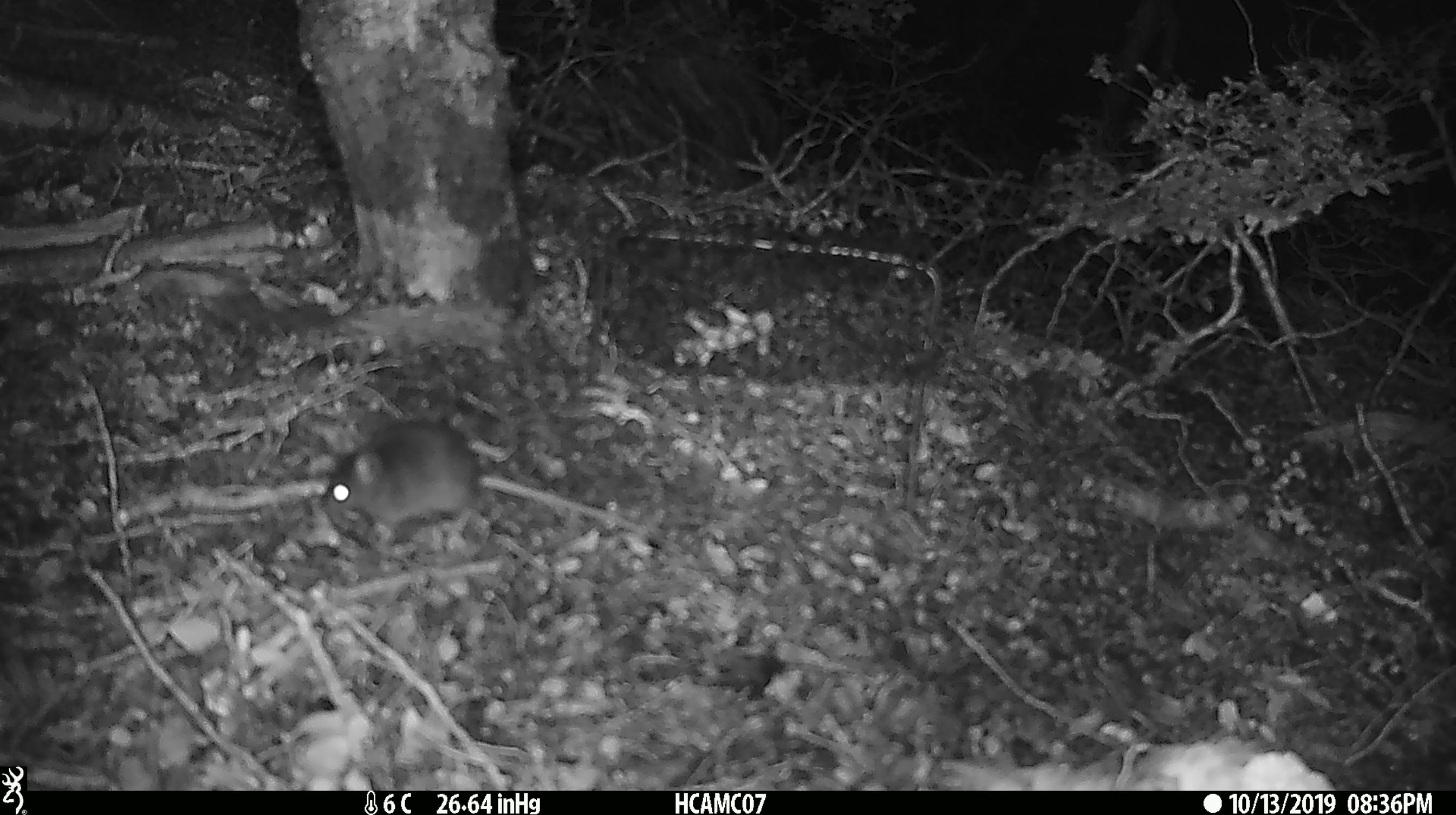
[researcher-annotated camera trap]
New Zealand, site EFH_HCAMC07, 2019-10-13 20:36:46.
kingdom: Animalia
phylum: Chordata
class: Mammalia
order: Rodentia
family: Muridae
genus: Mus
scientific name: Mus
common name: mouse